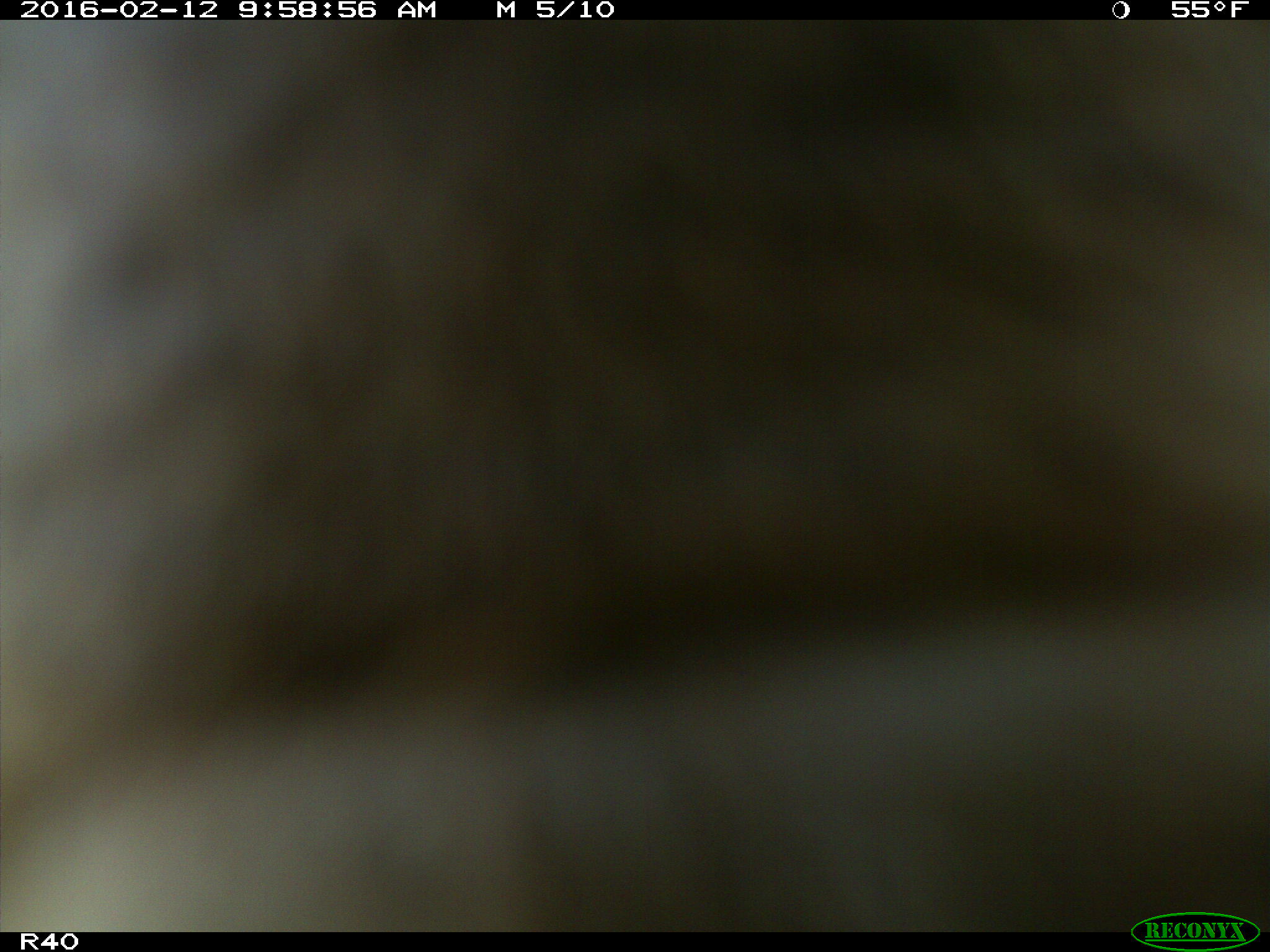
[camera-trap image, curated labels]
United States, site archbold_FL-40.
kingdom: Animalia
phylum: Chordata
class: Mammalia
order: Artiodactyla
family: Bovidae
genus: Bos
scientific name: Bos taurus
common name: domestic cow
Bos taurus (domestic cow).